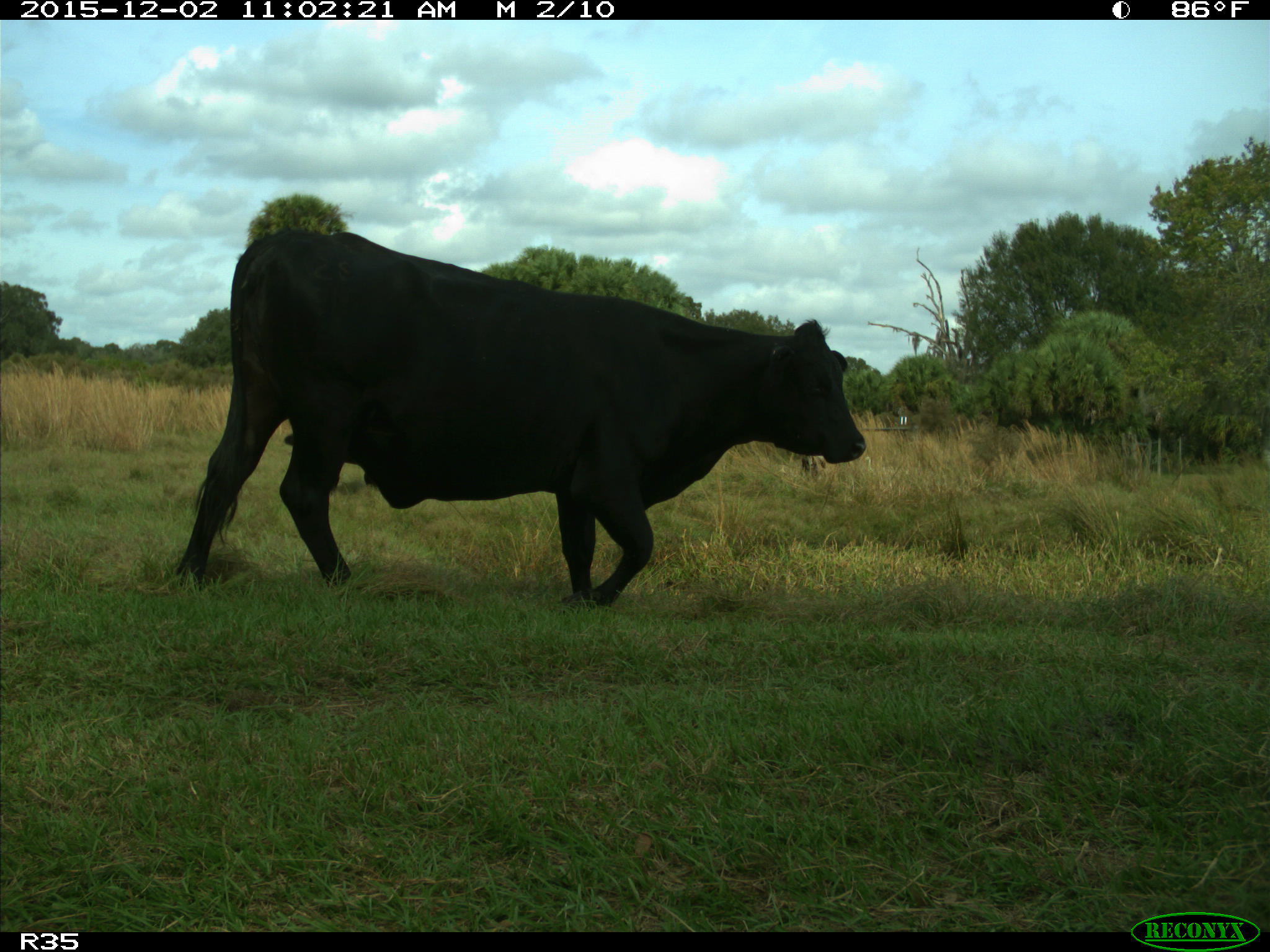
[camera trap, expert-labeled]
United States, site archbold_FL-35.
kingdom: Animalia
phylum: Chordata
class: Mammalia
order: Artiodactyla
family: Bovidae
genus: Bos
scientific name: Bos taurus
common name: domestic cow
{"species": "Bos taurus (domestic cow)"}